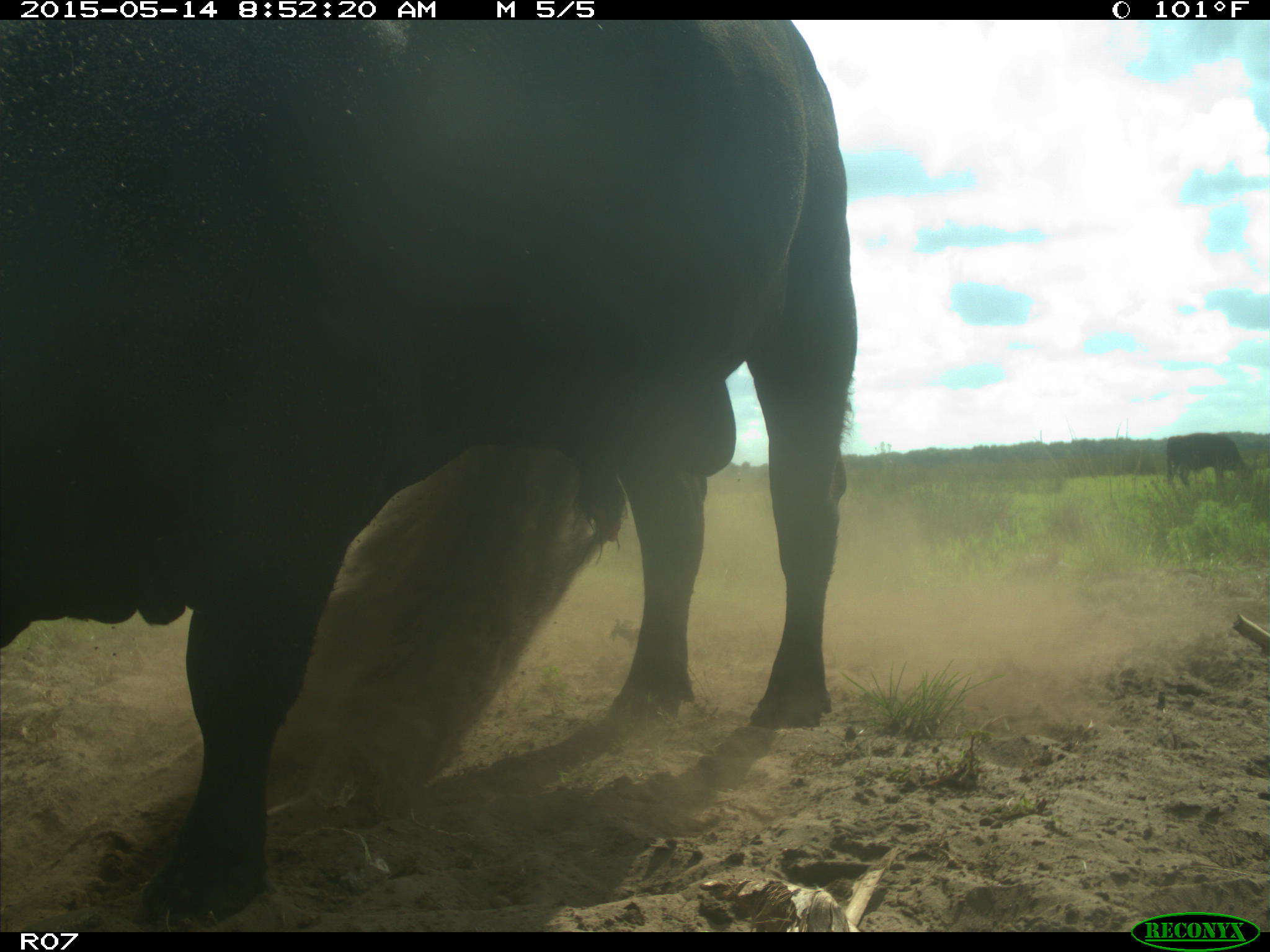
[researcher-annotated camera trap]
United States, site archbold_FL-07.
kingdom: Animalia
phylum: Chordata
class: Mammalia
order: Artiodactyla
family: Bovidae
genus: Bos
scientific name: Bos taurus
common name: domestic cow